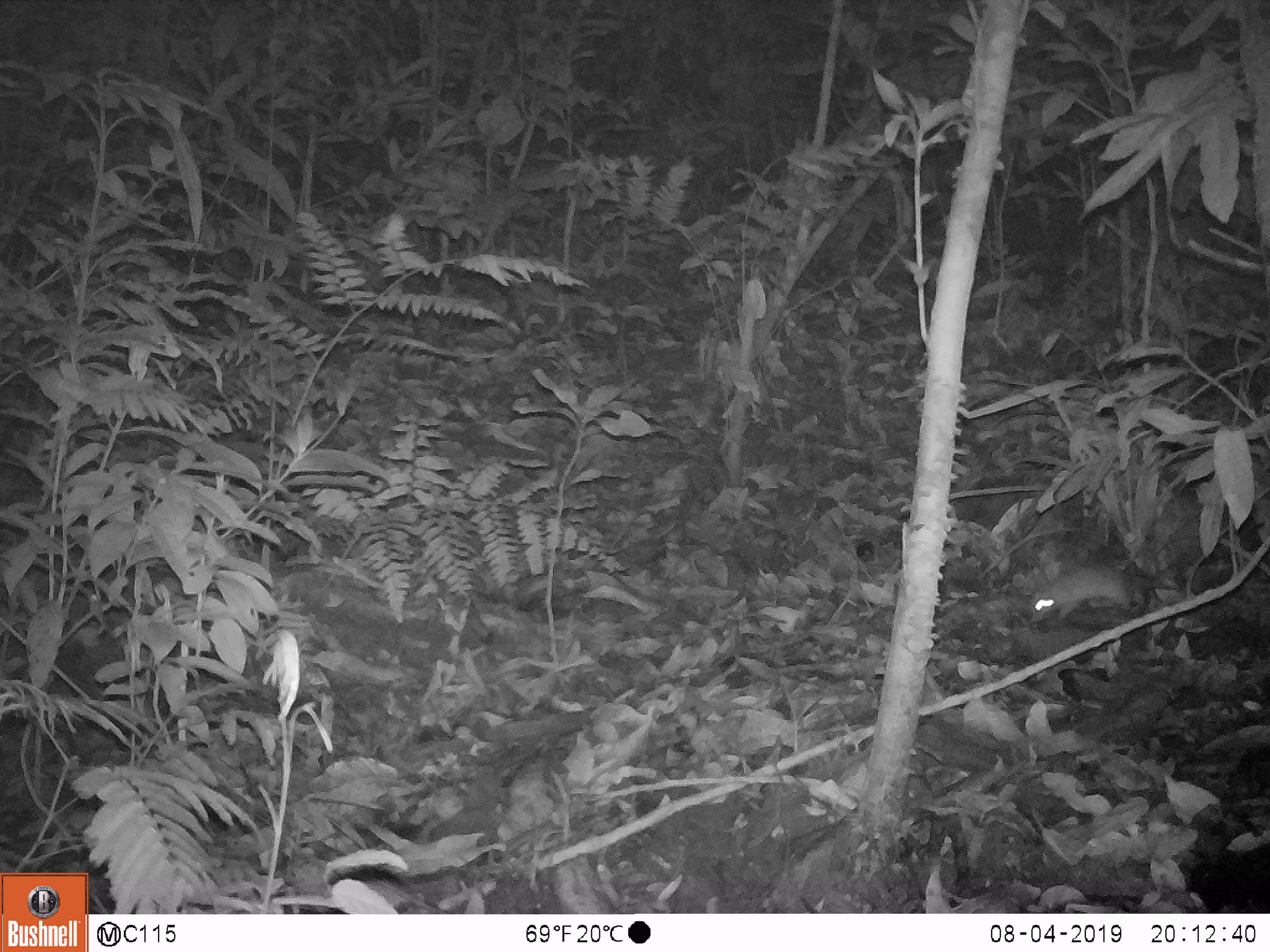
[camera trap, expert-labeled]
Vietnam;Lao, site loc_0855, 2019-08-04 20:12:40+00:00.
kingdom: Animalia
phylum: Chordata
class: Mammalia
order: Rodentia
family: Muridae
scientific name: Muridae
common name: old-world mice and rats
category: unidentified murid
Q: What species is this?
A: Unidentified murid (old-world mice and rats) (Muridae).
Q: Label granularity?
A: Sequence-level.